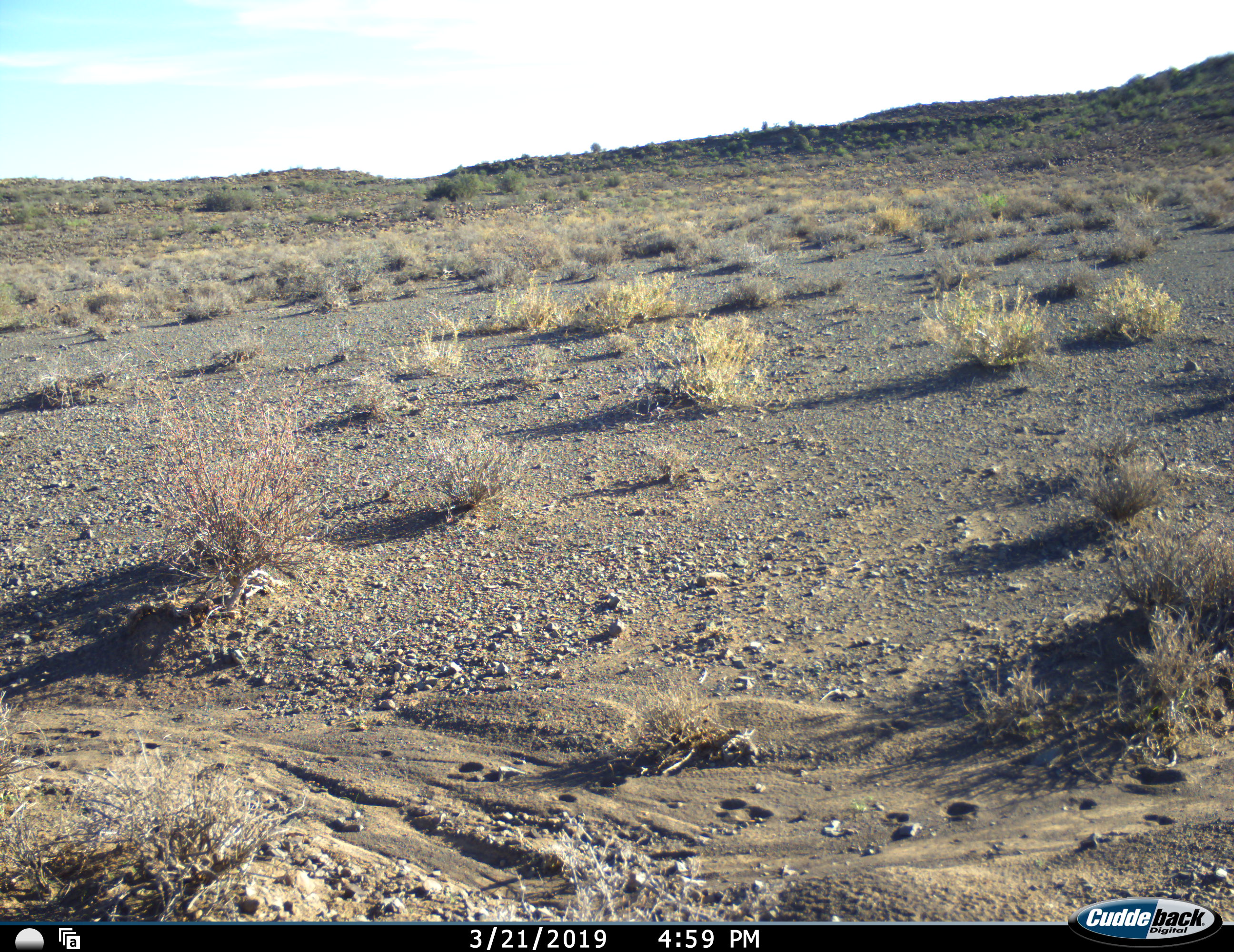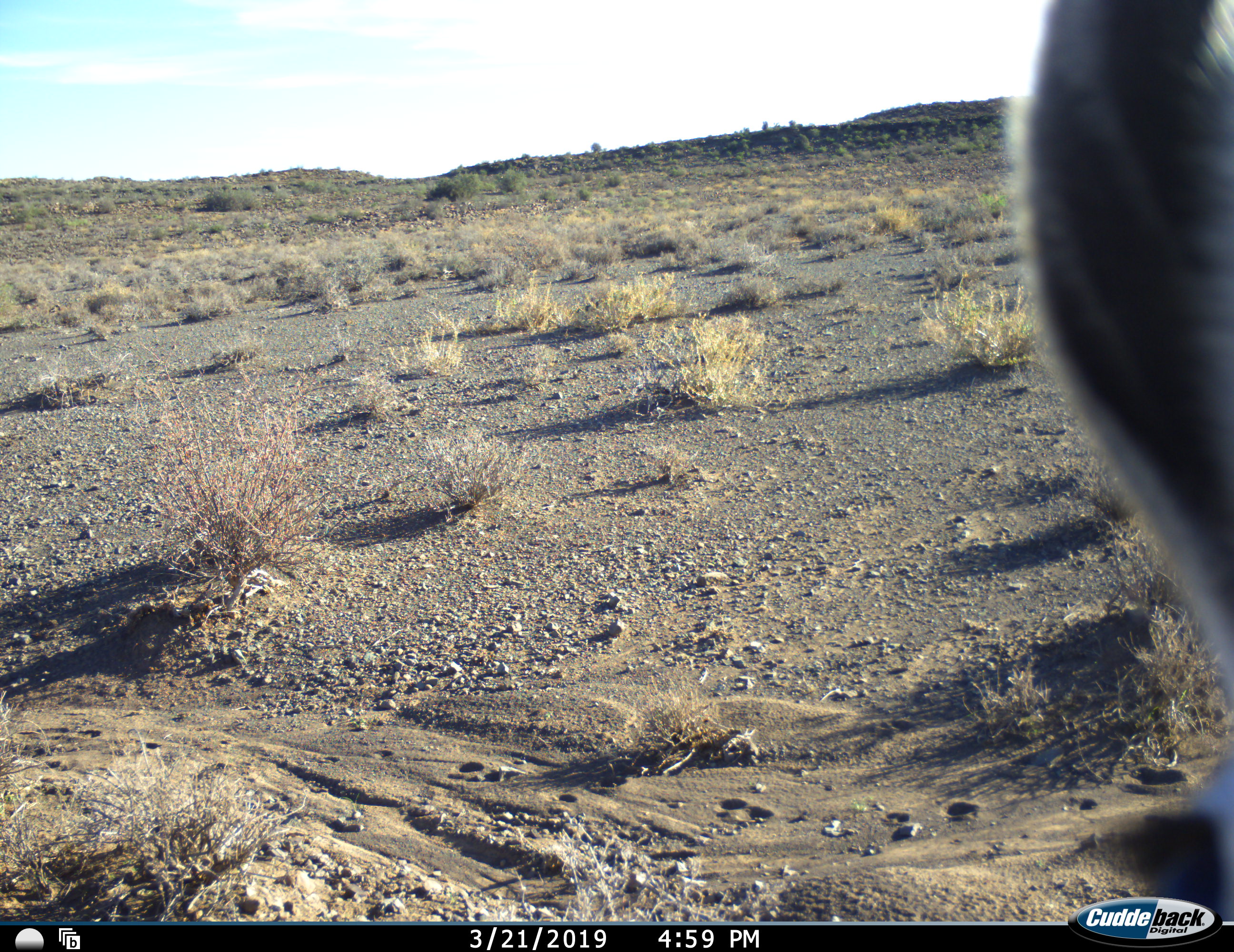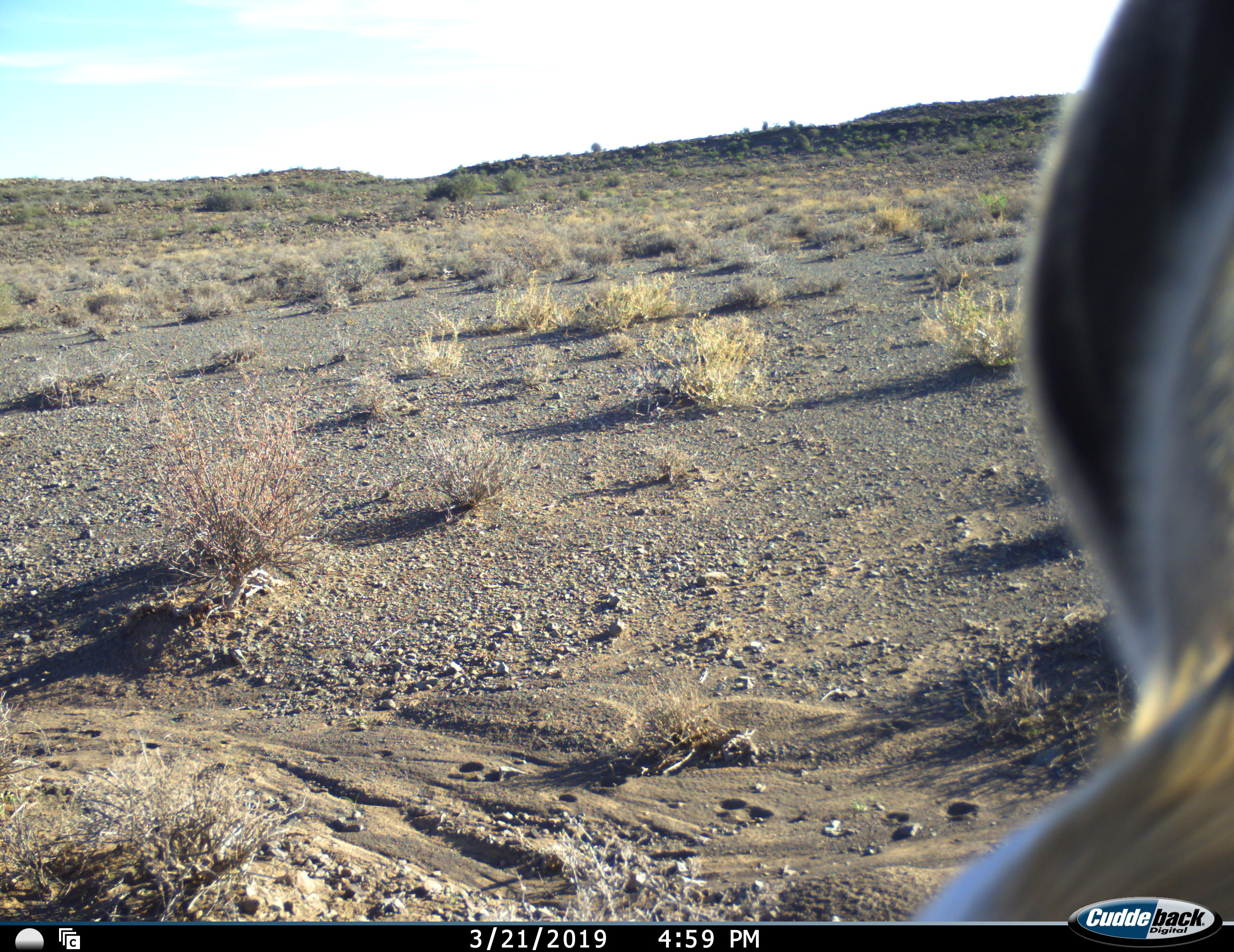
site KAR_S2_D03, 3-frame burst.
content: unidentified animal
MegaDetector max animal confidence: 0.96